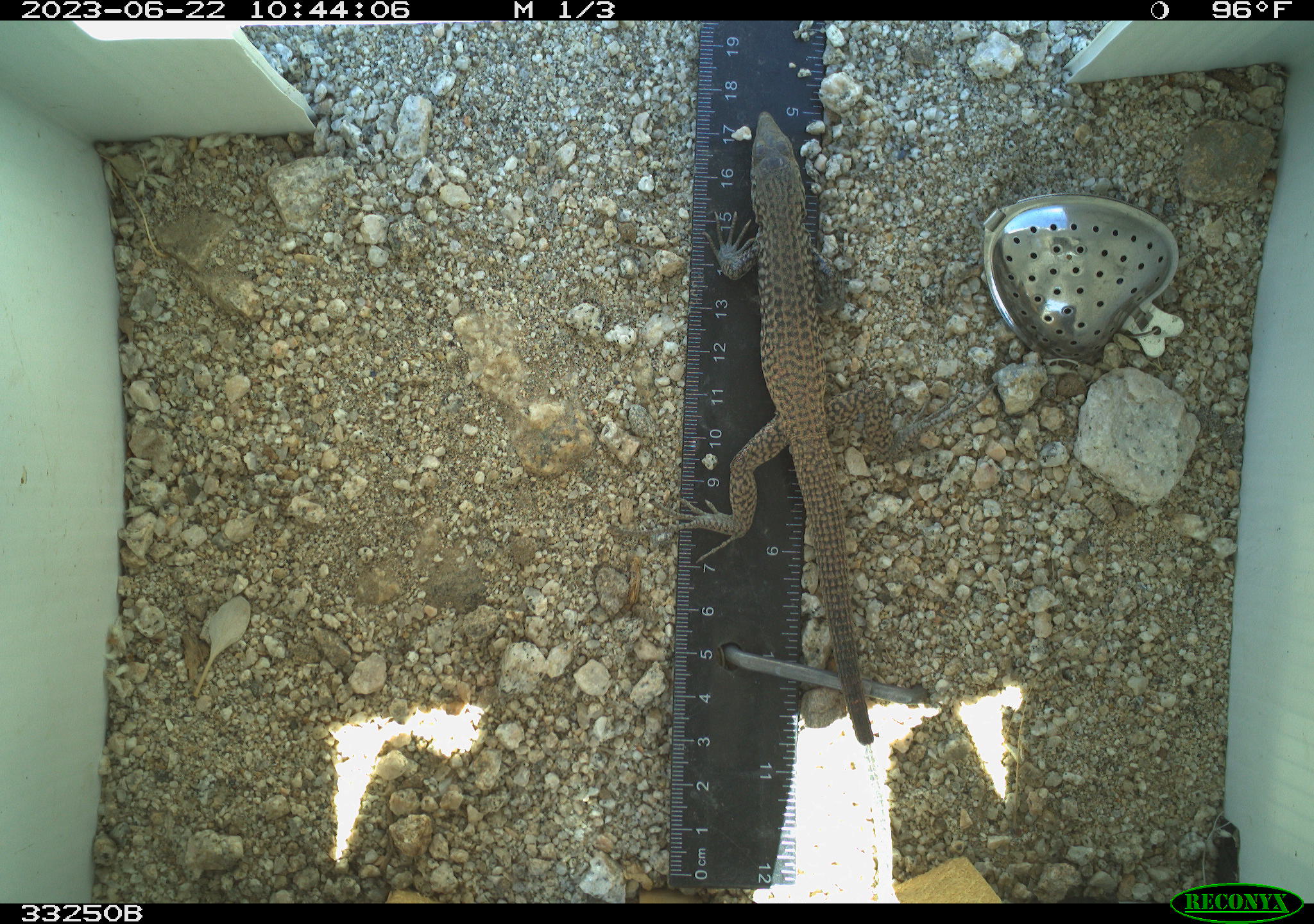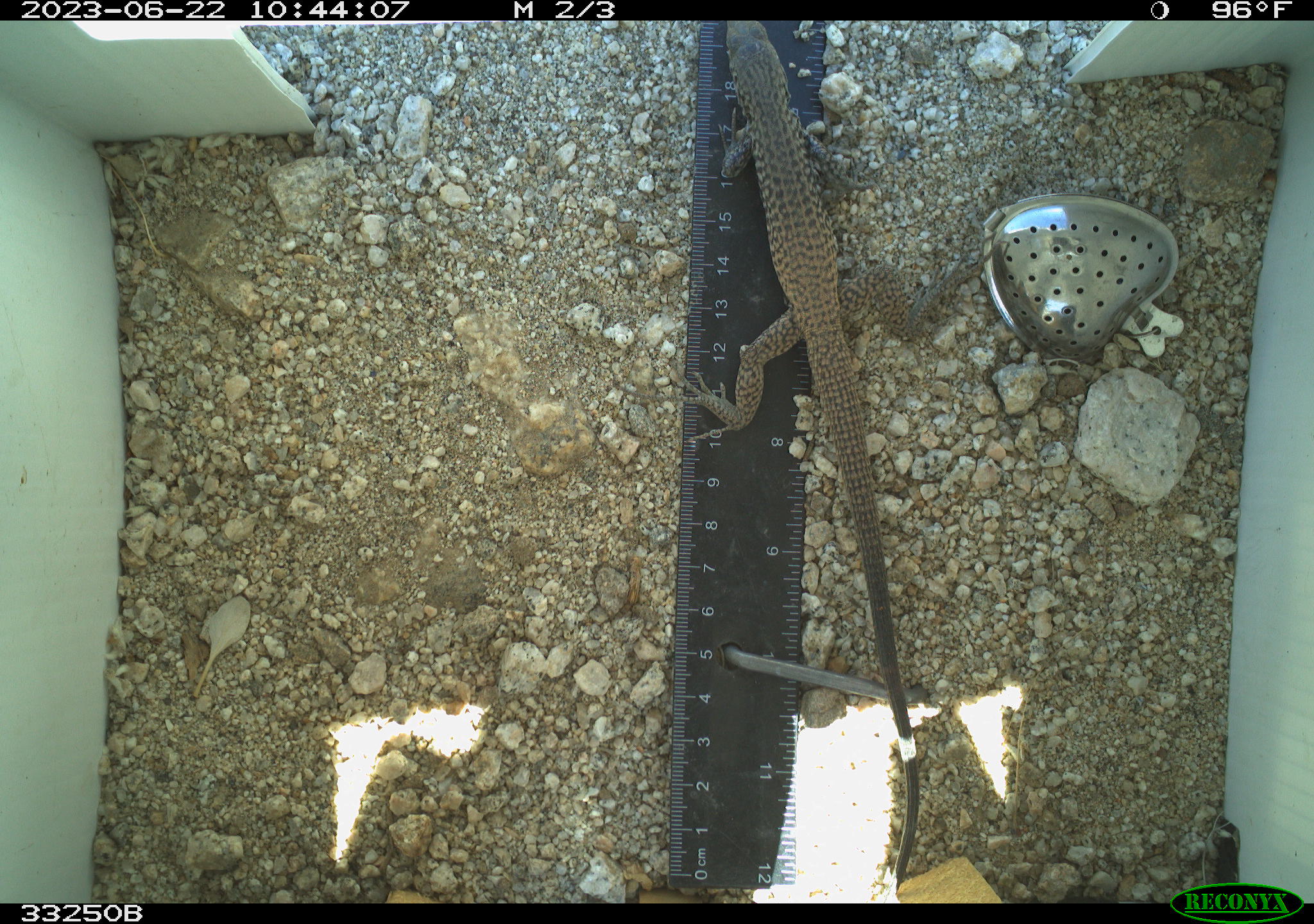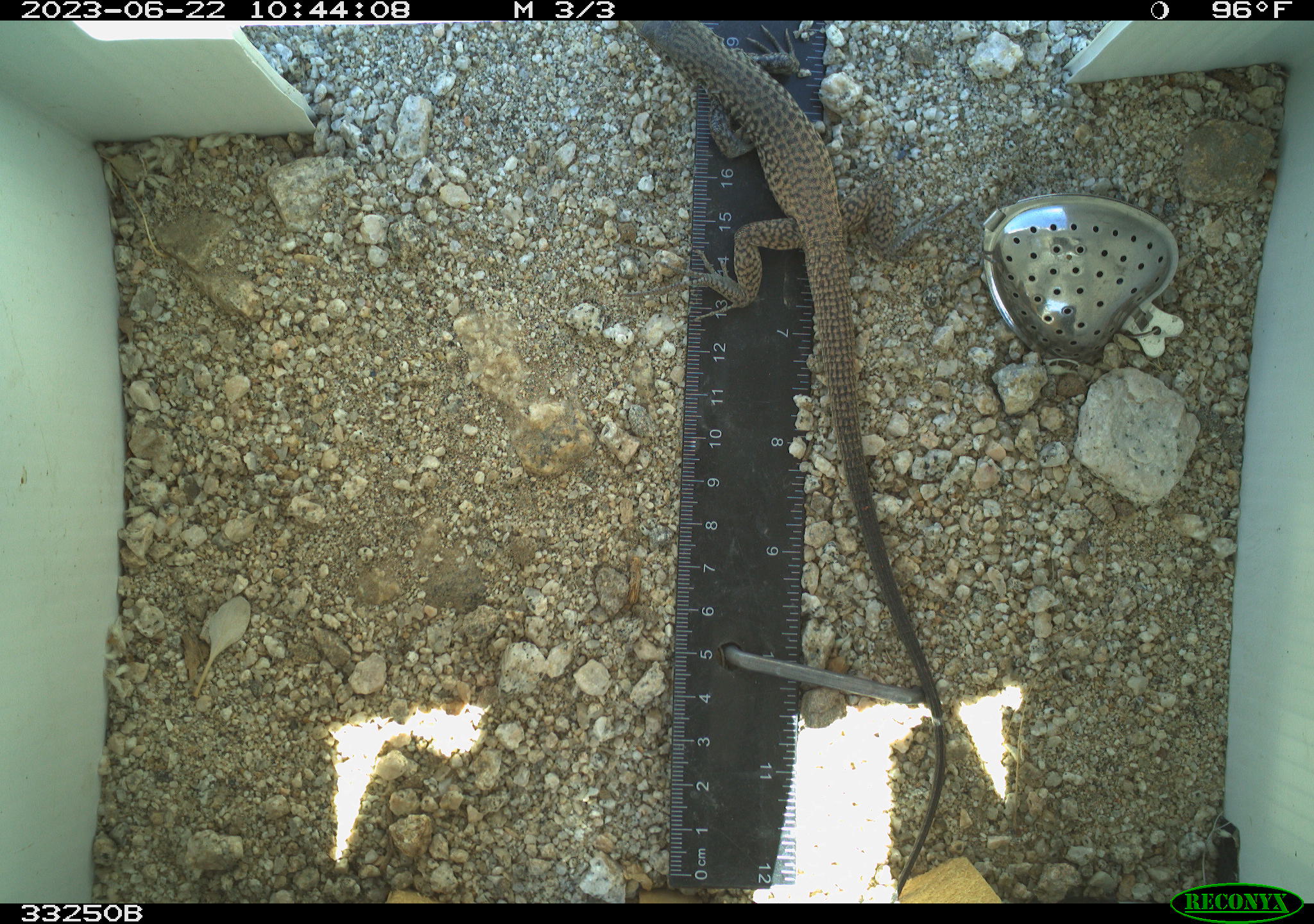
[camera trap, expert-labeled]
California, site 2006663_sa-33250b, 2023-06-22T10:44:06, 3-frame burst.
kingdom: Animalia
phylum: Chordata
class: Reptilia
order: Squamata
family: Teiidae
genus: Aspidoscelis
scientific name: Aspidoscelis tigris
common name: western whiptail